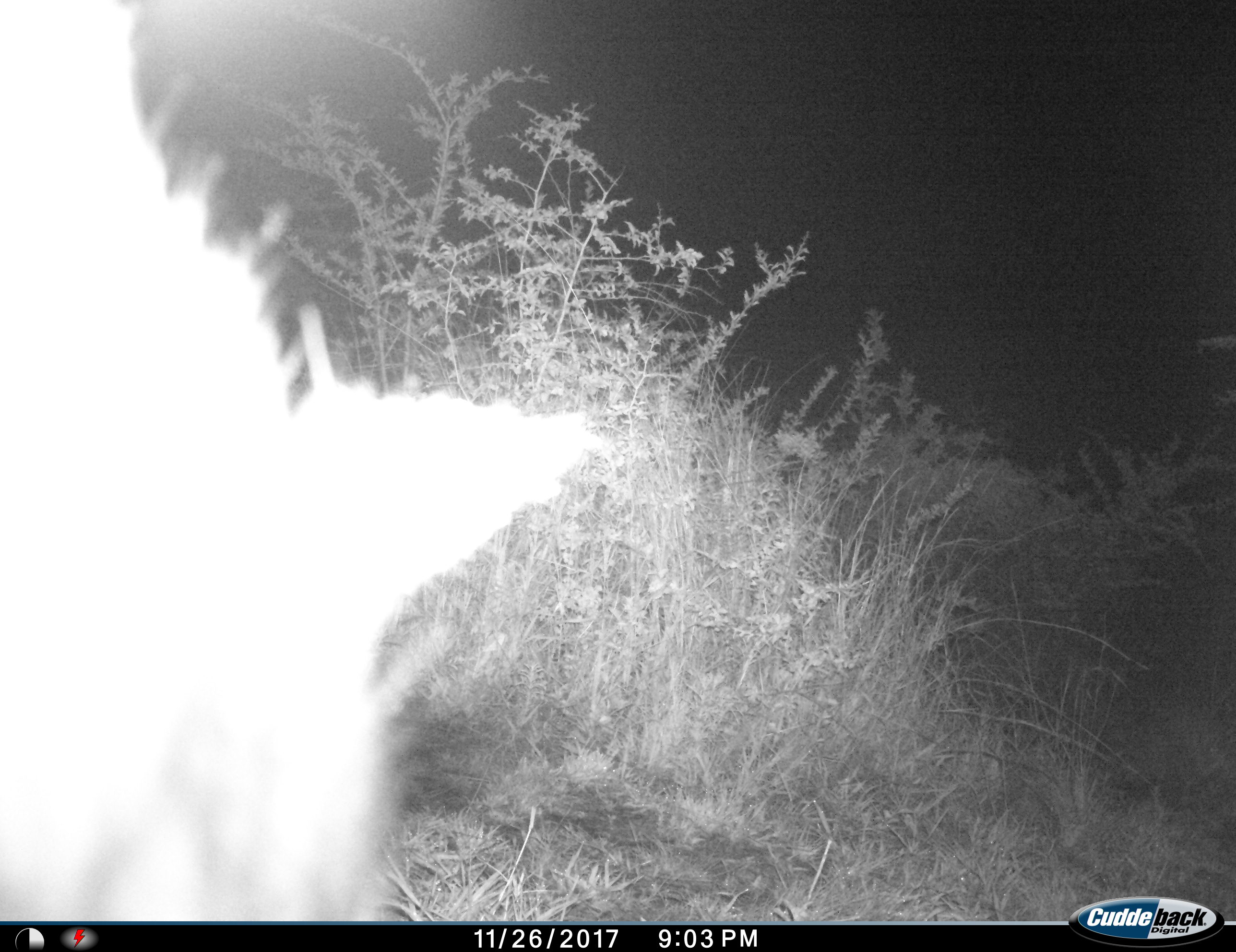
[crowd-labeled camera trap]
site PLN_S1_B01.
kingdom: Animalia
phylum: Chordata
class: Mammalia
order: Carnivora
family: Hyaenidae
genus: Parahyaena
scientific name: Parahyaena brunnea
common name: brown hyena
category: hyenabrown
Hyenabrown (brown hyena) (Parahyaena brunnea), count 1. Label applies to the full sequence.